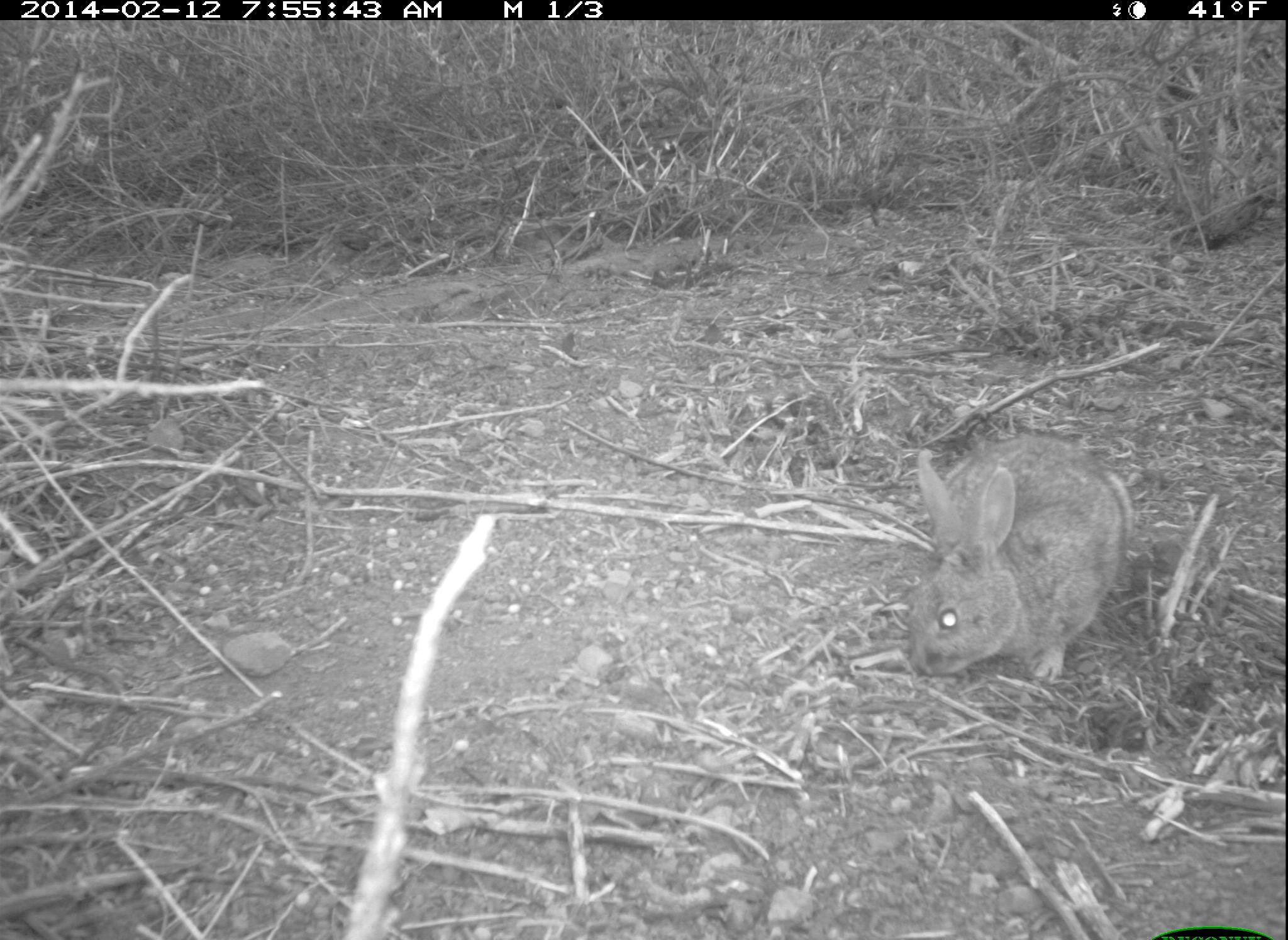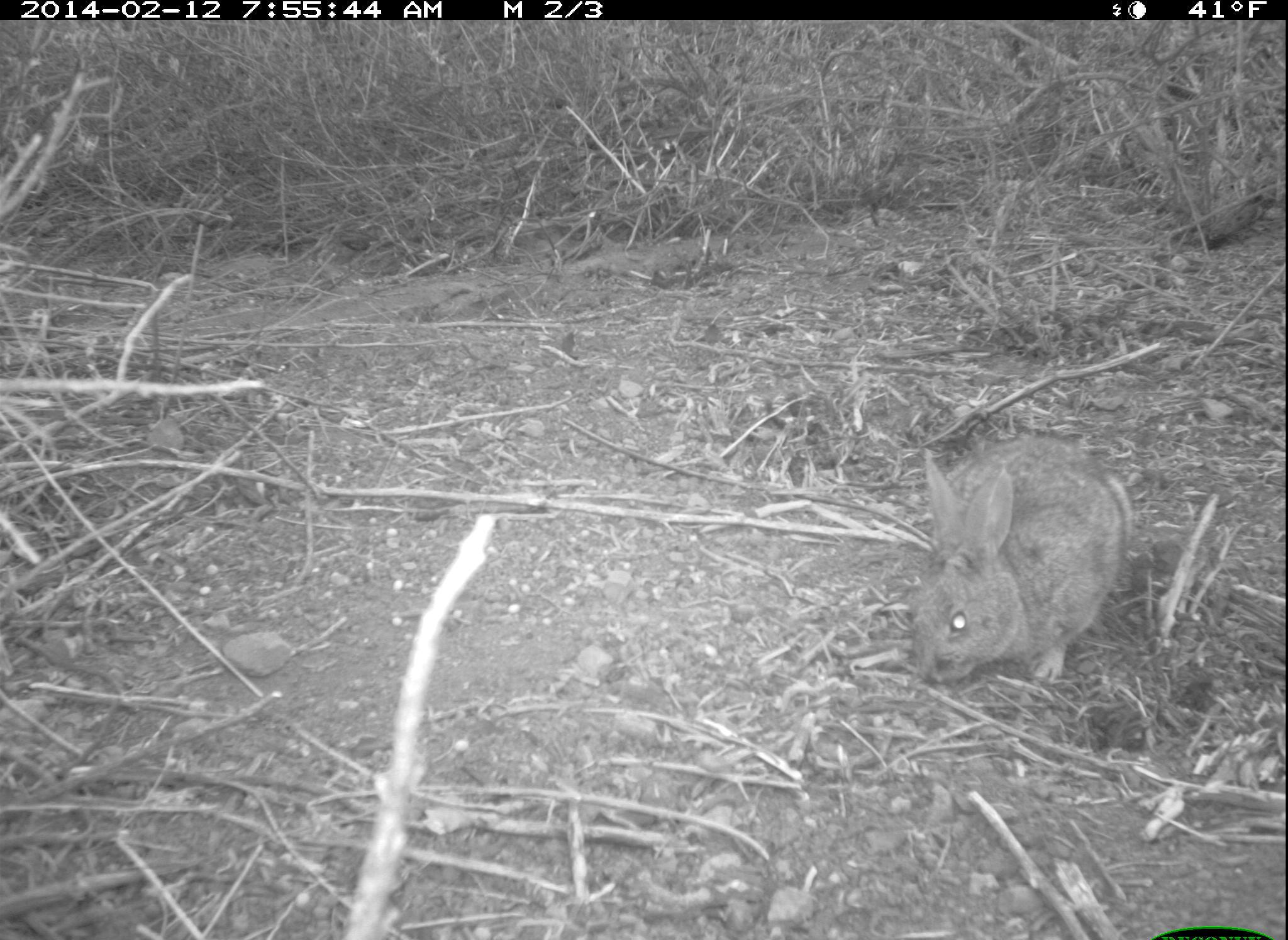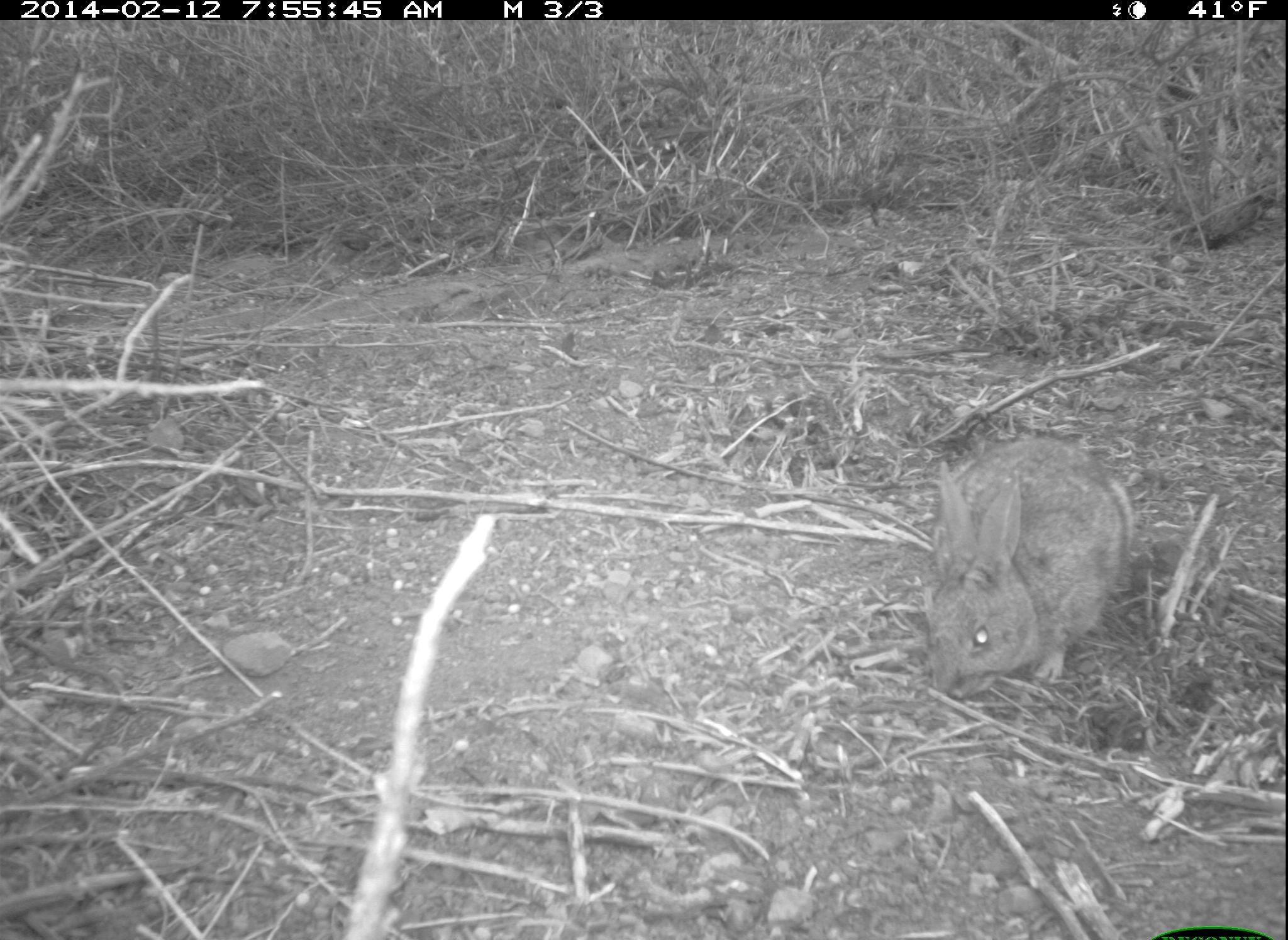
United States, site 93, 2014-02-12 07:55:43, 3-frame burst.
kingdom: Animalia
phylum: Chordata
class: Mammalia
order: Lagomorpha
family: Leporidae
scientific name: Leporidae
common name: rabbits and hares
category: rabbit